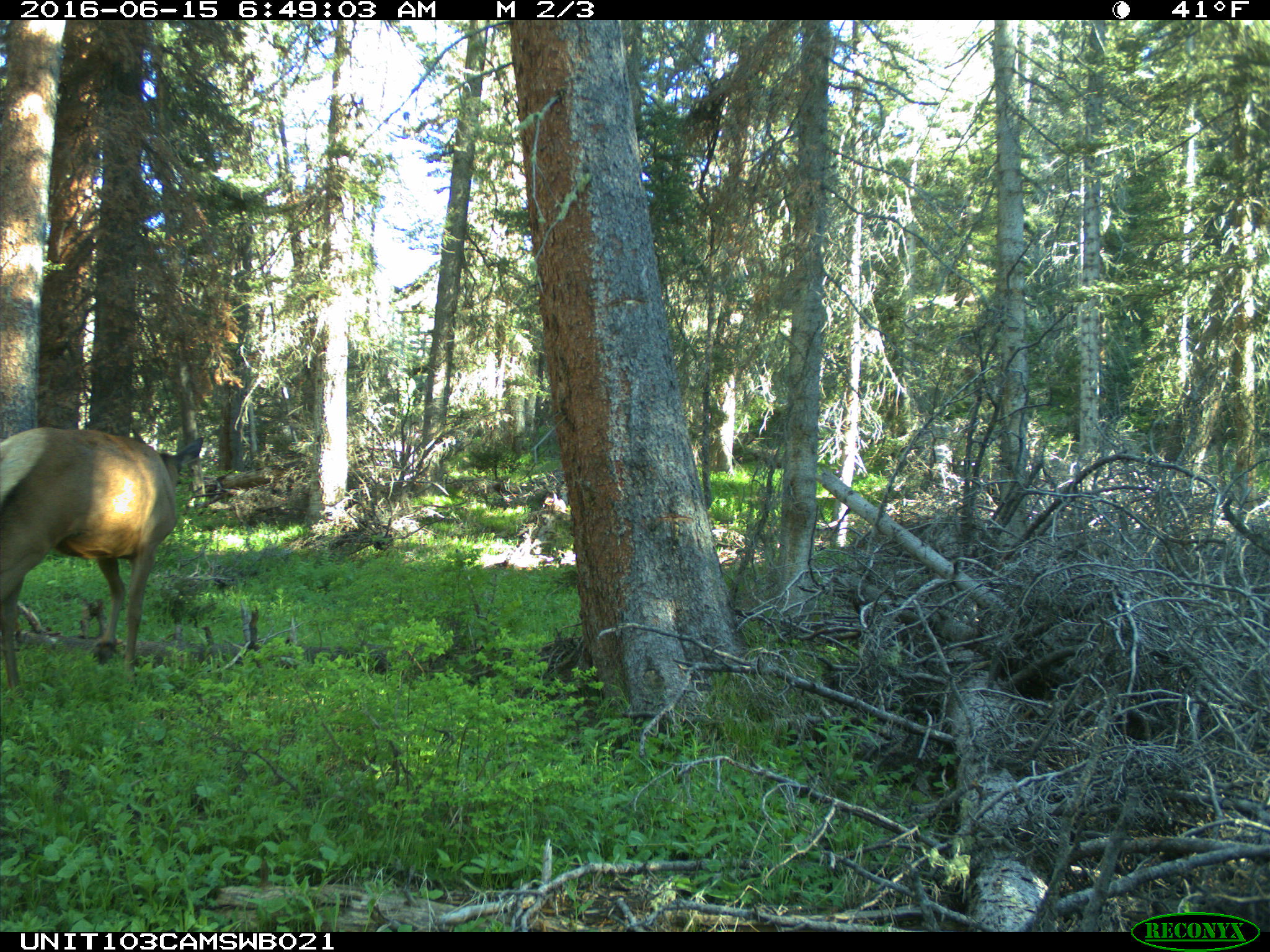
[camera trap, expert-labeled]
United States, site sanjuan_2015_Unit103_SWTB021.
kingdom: Animalia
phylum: Chordata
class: Mammalia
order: Artiodactyla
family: Cervidae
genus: Cervus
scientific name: Cervus elaphus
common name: red deer